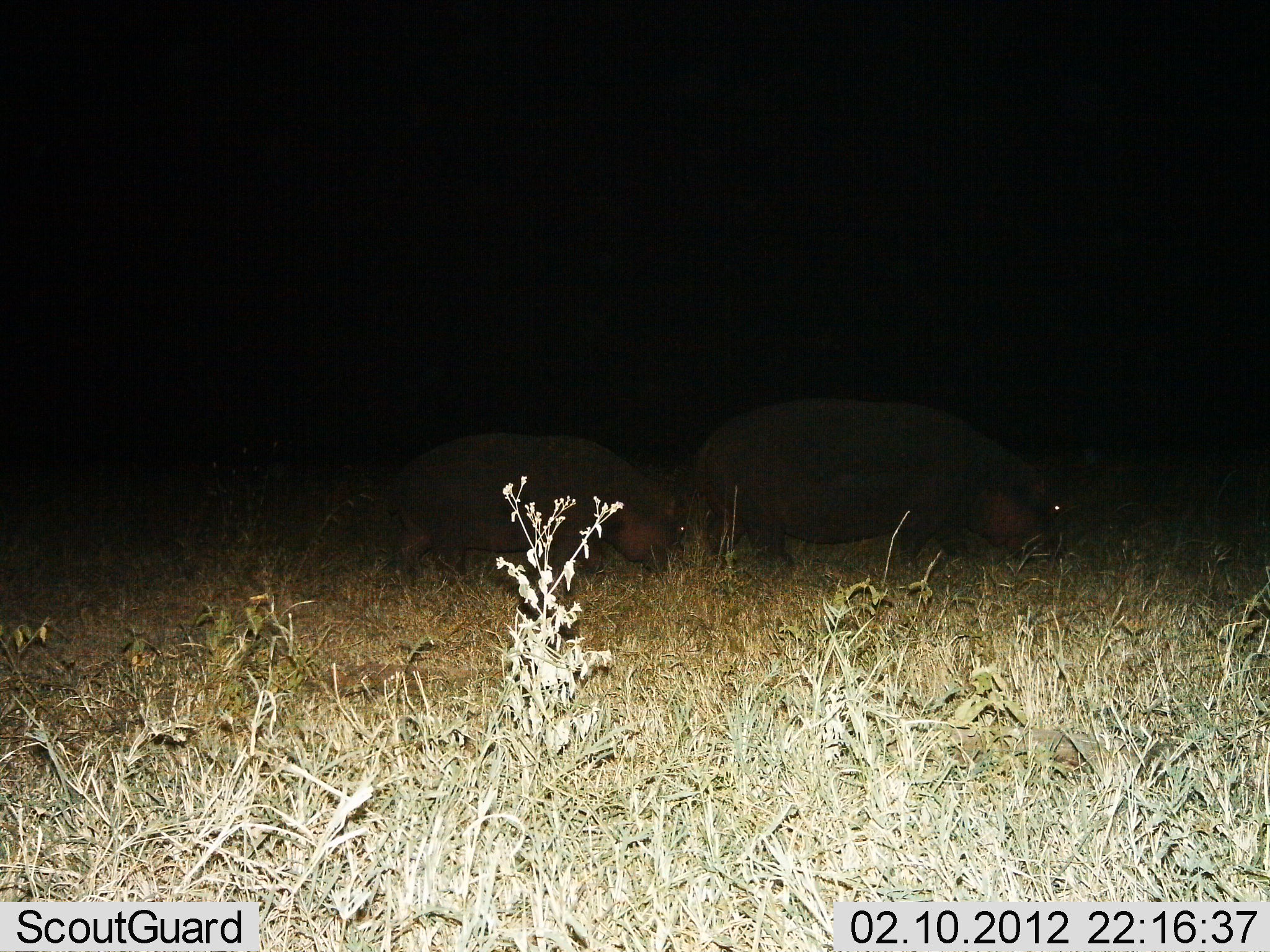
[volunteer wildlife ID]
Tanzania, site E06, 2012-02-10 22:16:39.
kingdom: Animalia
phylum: Chordata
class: Mammalia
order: Artiodactyla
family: Hippopotamidae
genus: Hippopotamus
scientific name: Hippopotamus amphibius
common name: hippopotamus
Hippopotamus (Hippopotamus amphibius), count 2. Behavior (volunteer vote fractions): standing 22%, resting 0%, moving 44%, interacting 0%. Young present (vote fraction): 50%. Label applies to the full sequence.